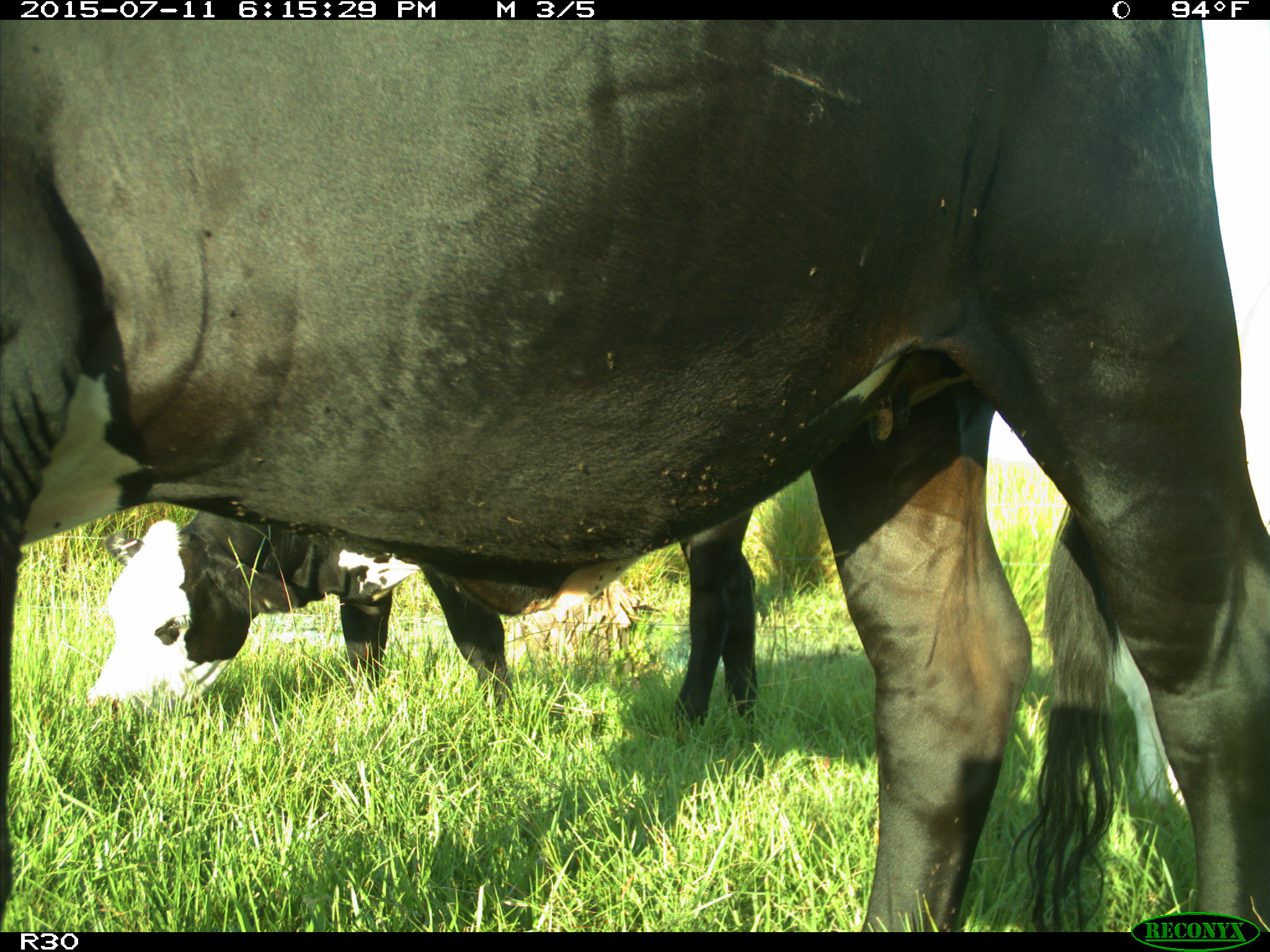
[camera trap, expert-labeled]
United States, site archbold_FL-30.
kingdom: Animalia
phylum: Chordata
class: Mammalia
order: Artiodactyla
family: Bovidae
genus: Bos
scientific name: Bos taurus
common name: domestic cow